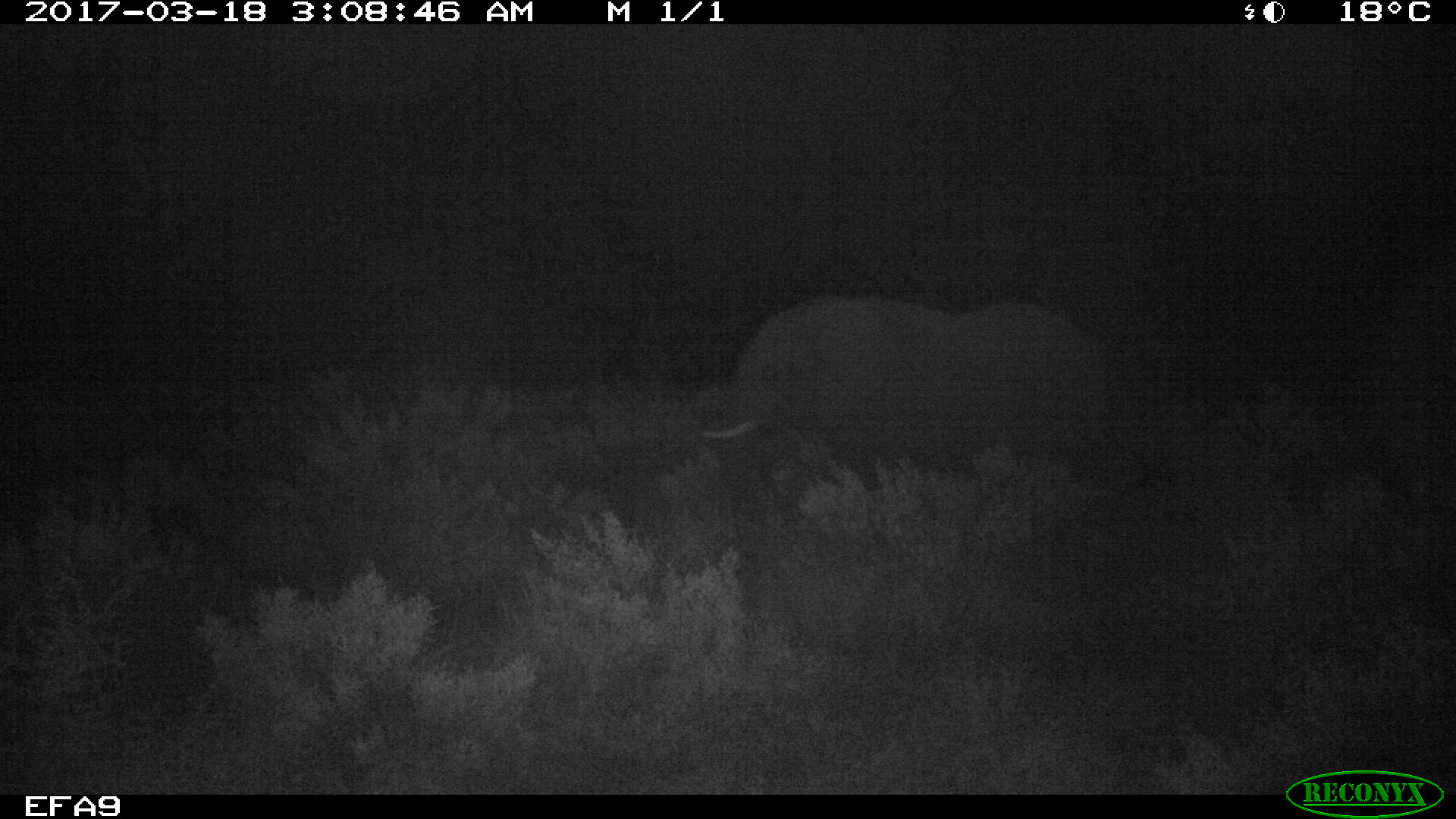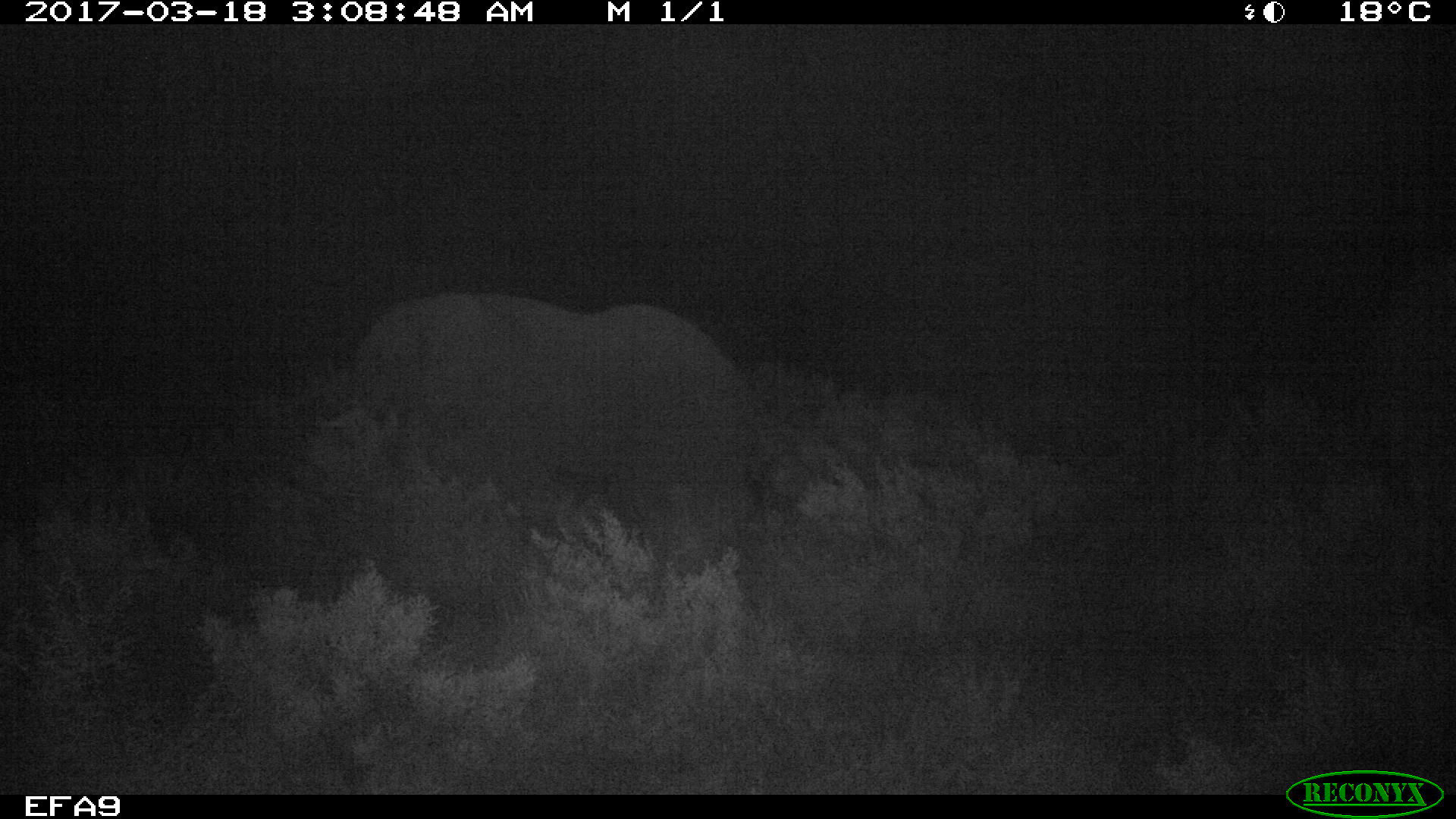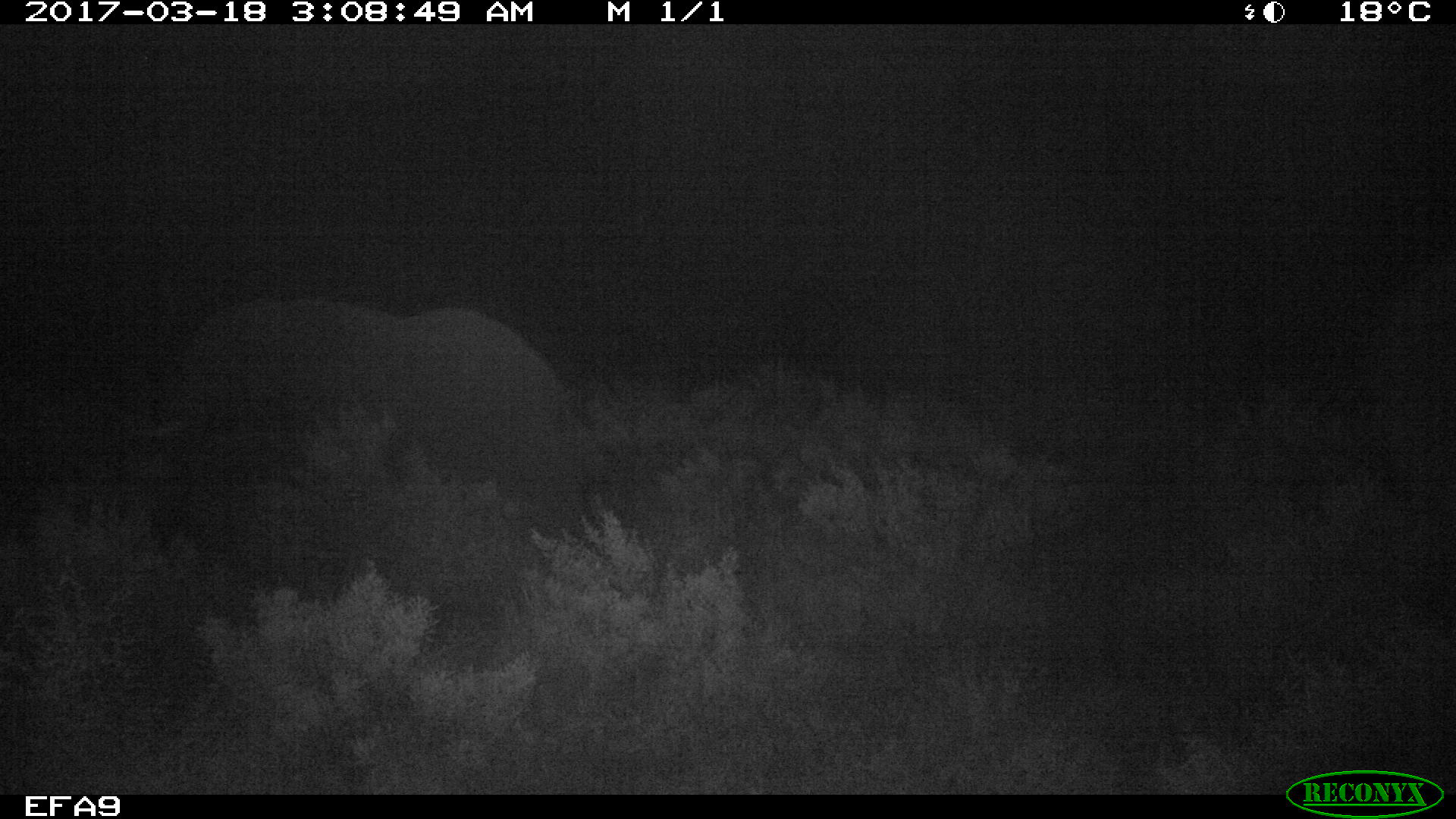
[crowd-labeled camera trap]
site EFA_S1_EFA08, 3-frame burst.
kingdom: Animalia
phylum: Chordata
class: Mammalia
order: Proboscidea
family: Elephantidae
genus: Loxodonta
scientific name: Loxodonta africana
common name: african bush elephant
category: elephant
Elephant (african bush elephant) (Loxodonta africana), count 1. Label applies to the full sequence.